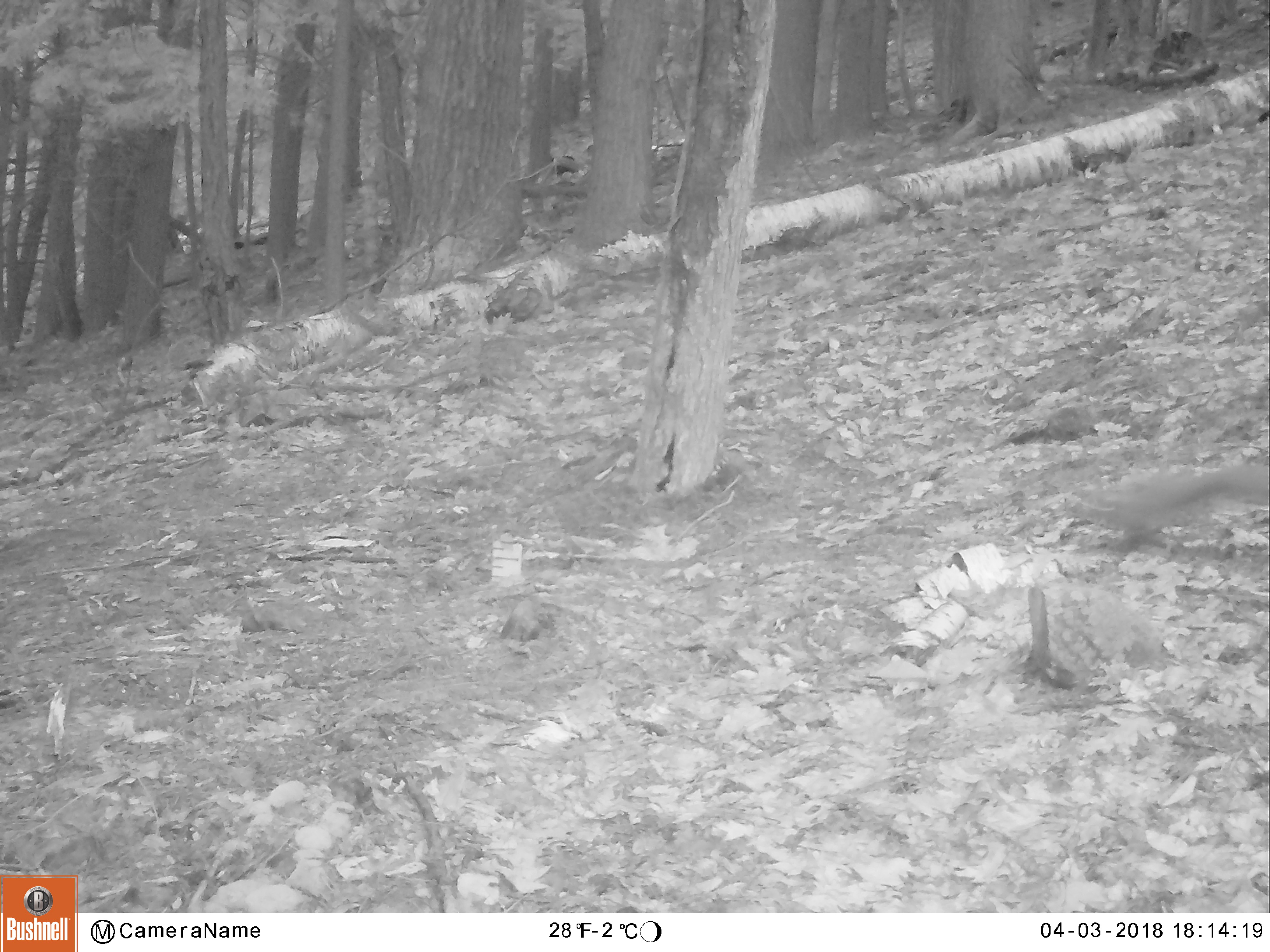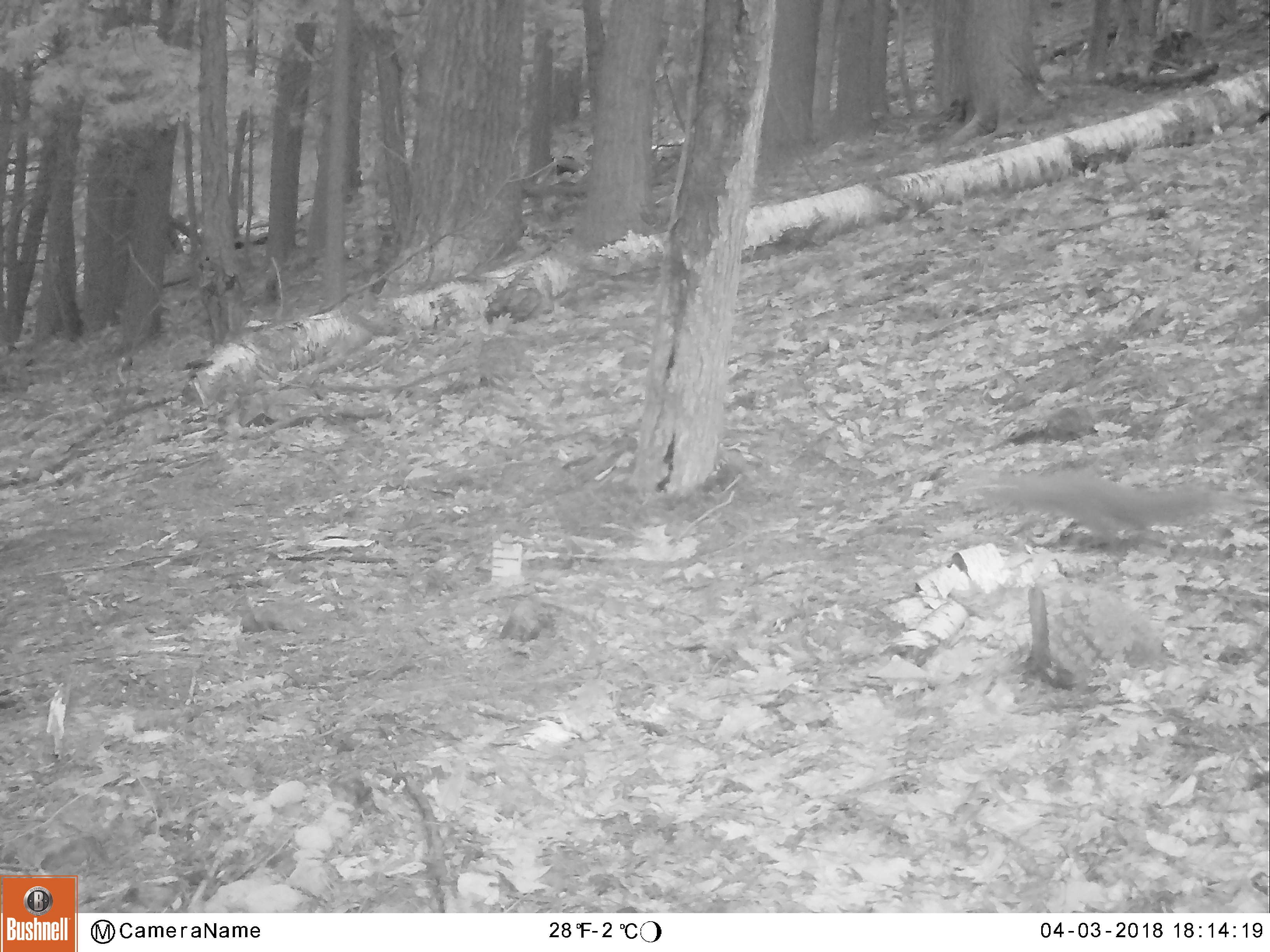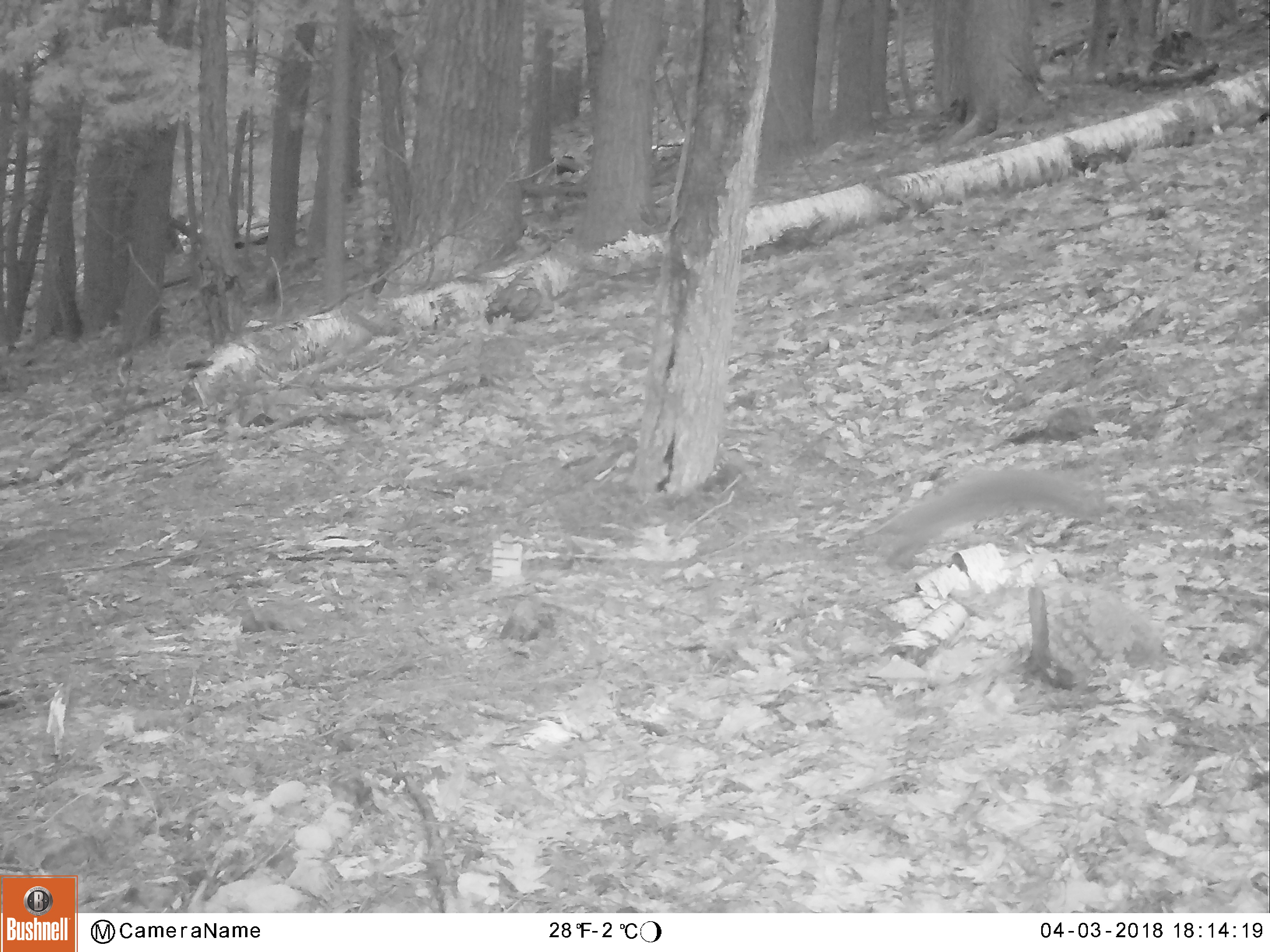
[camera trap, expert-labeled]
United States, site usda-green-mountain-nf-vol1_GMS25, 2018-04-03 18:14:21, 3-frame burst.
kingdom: Animalia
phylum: Chordata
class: Mammalia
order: Rodentia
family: Sciuridae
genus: Sciurus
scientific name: Sciurus carolinensis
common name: gray squirrel